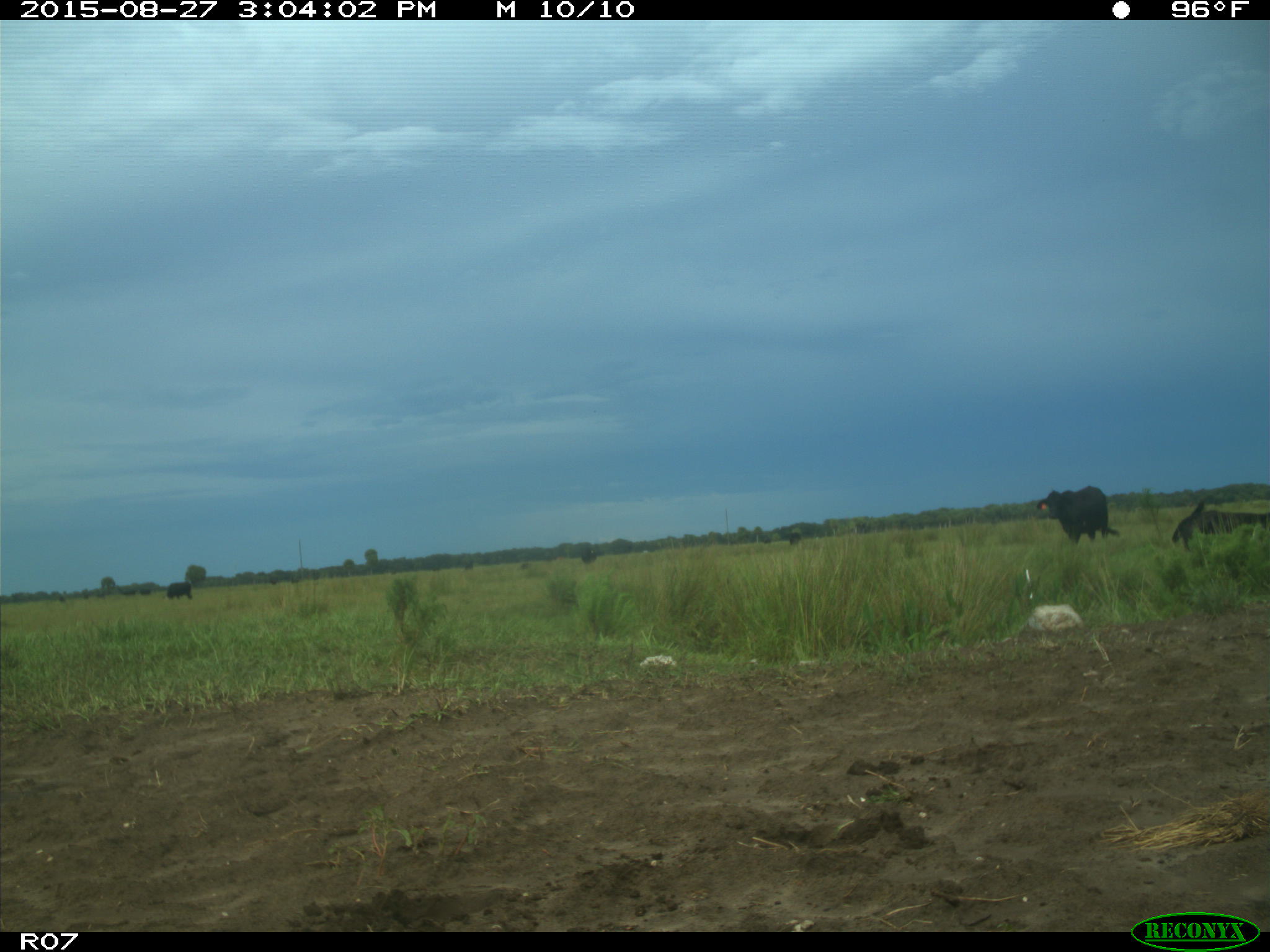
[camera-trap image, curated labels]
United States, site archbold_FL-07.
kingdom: Animalia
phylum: Chordata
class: Mammalia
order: Artiodactyla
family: Bovidae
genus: Bos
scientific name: Bos taurus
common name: domestic cow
Bos taurus (domestic cow).